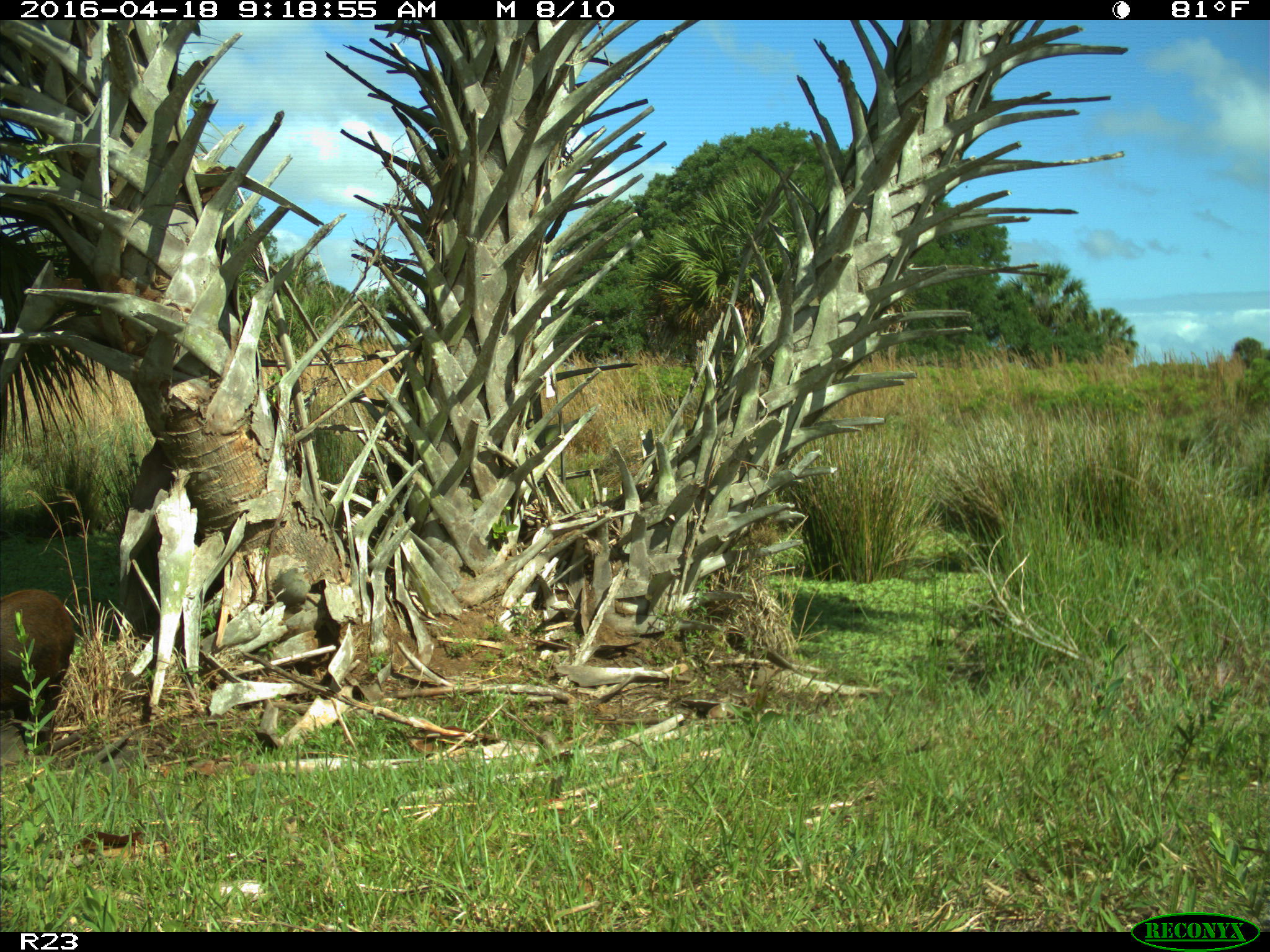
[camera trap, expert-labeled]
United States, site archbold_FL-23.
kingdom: Animalia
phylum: Chordata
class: Mammalia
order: Artiodactyla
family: Suidae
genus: Sus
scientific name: Sus scrofa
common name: wild boar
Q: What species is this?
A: Sus scrofa (wild boar).